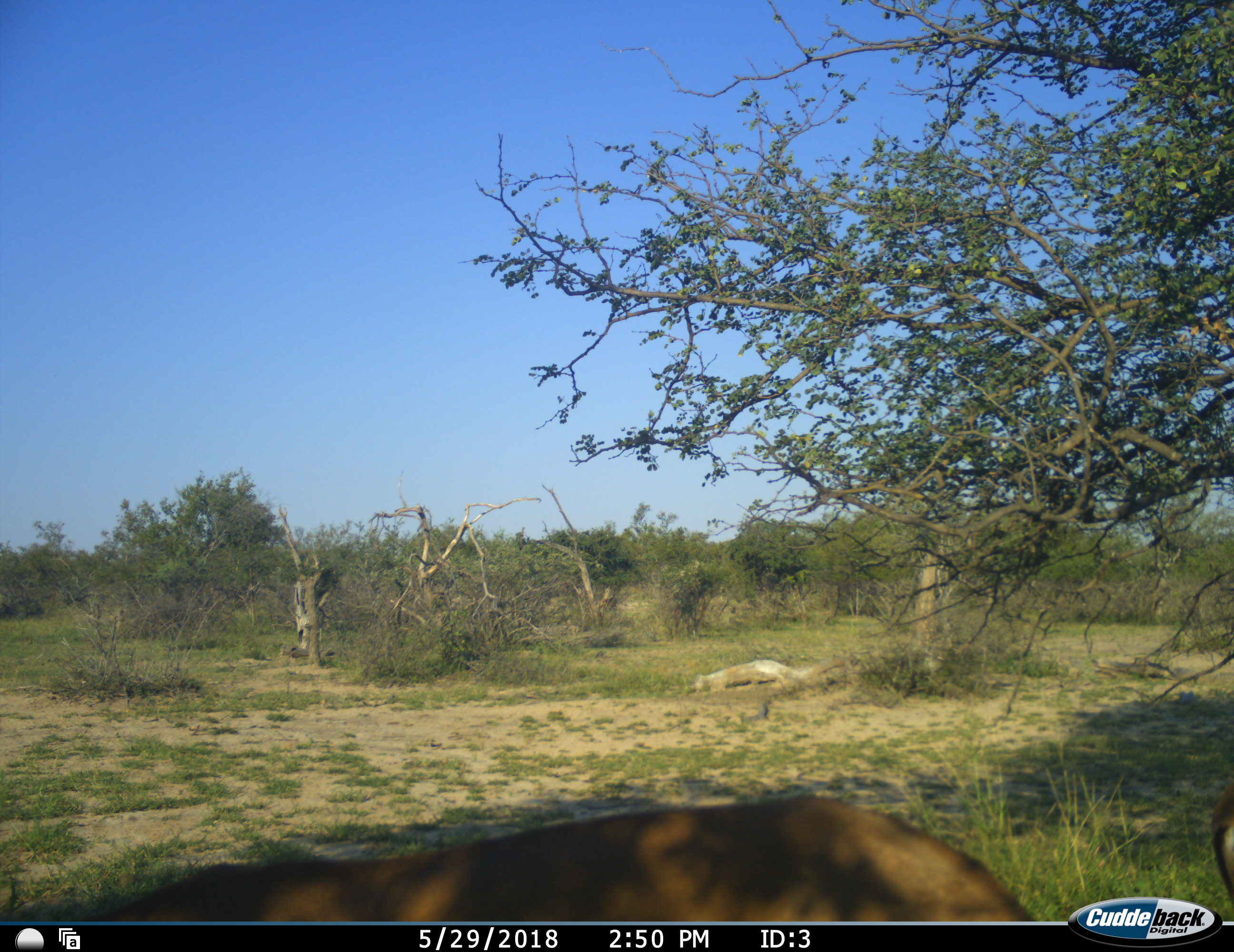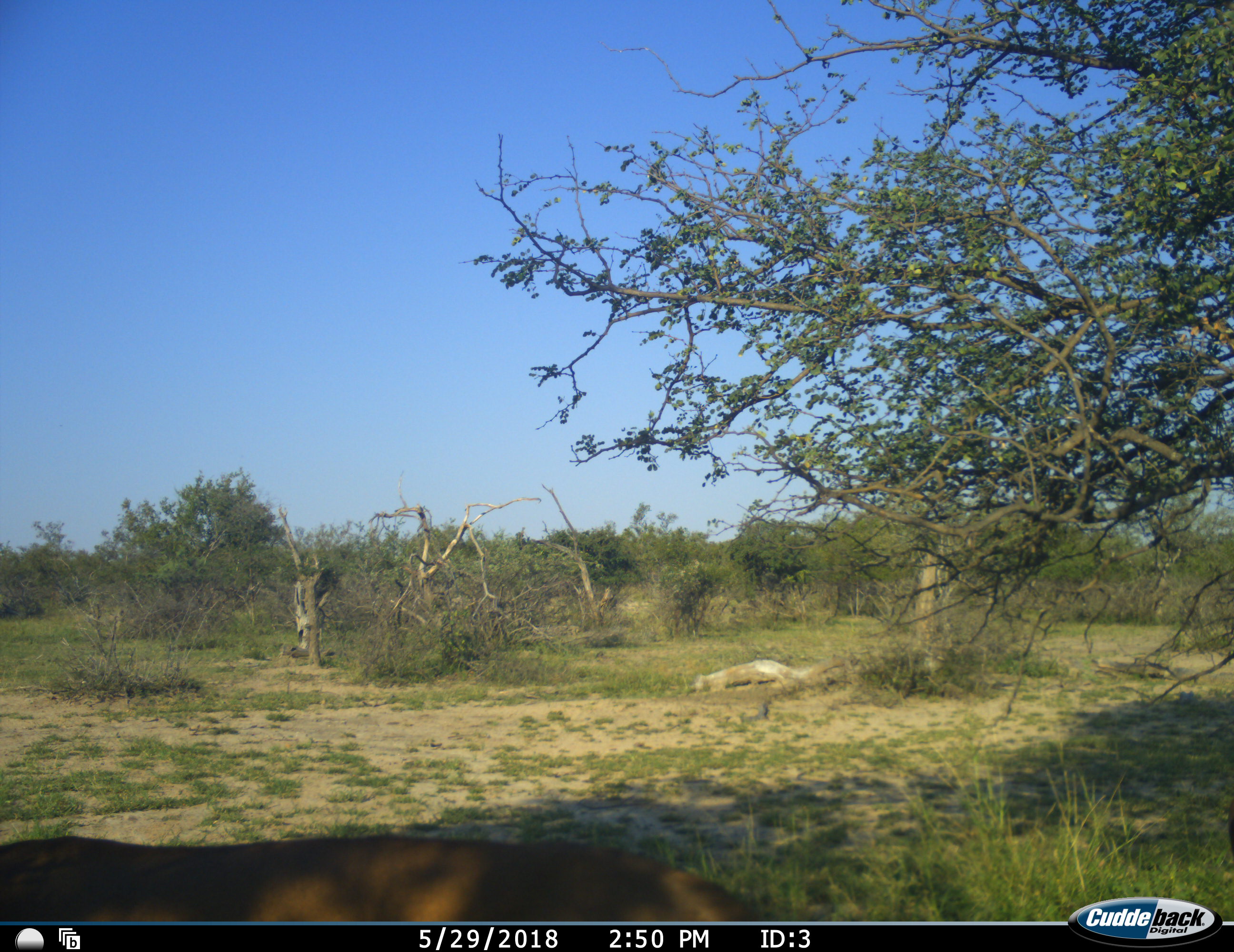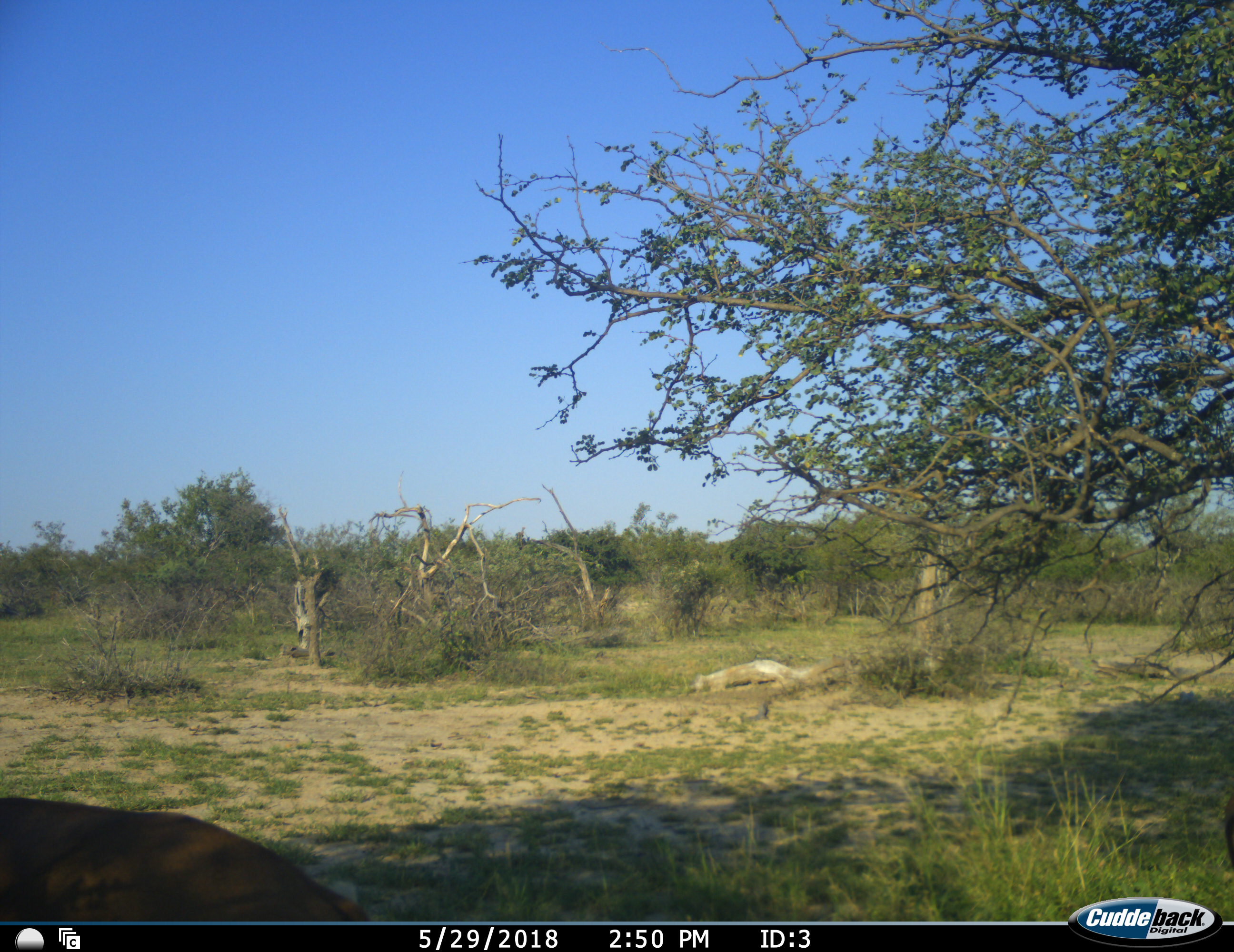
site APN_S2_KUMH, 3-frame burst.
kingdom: Animalia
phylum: Chordata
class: Mammalia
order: Artiodactyla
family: Bovidae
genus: Aepyceros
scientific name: Aepyceros melampus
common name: impala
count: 2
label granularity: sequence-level